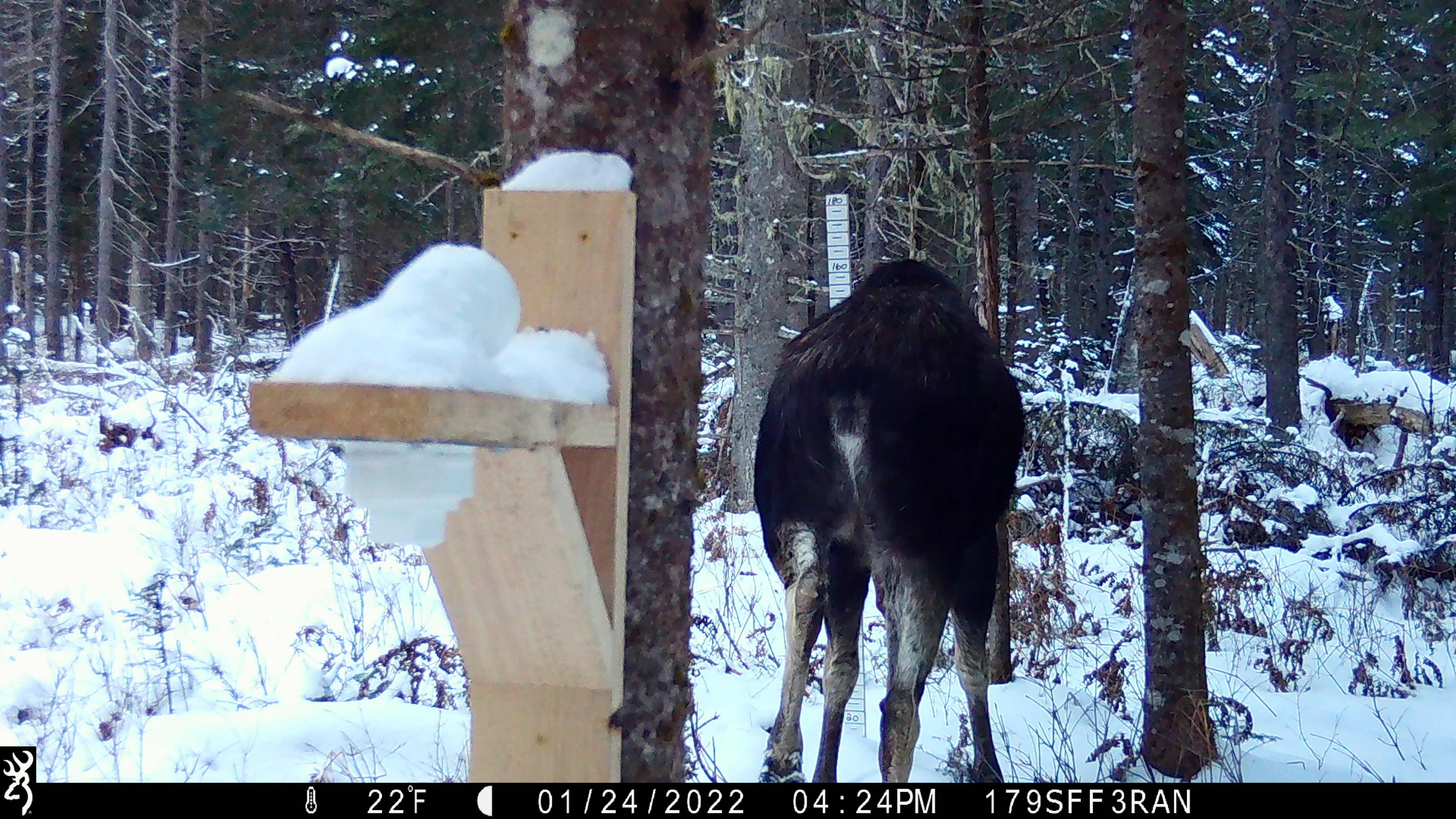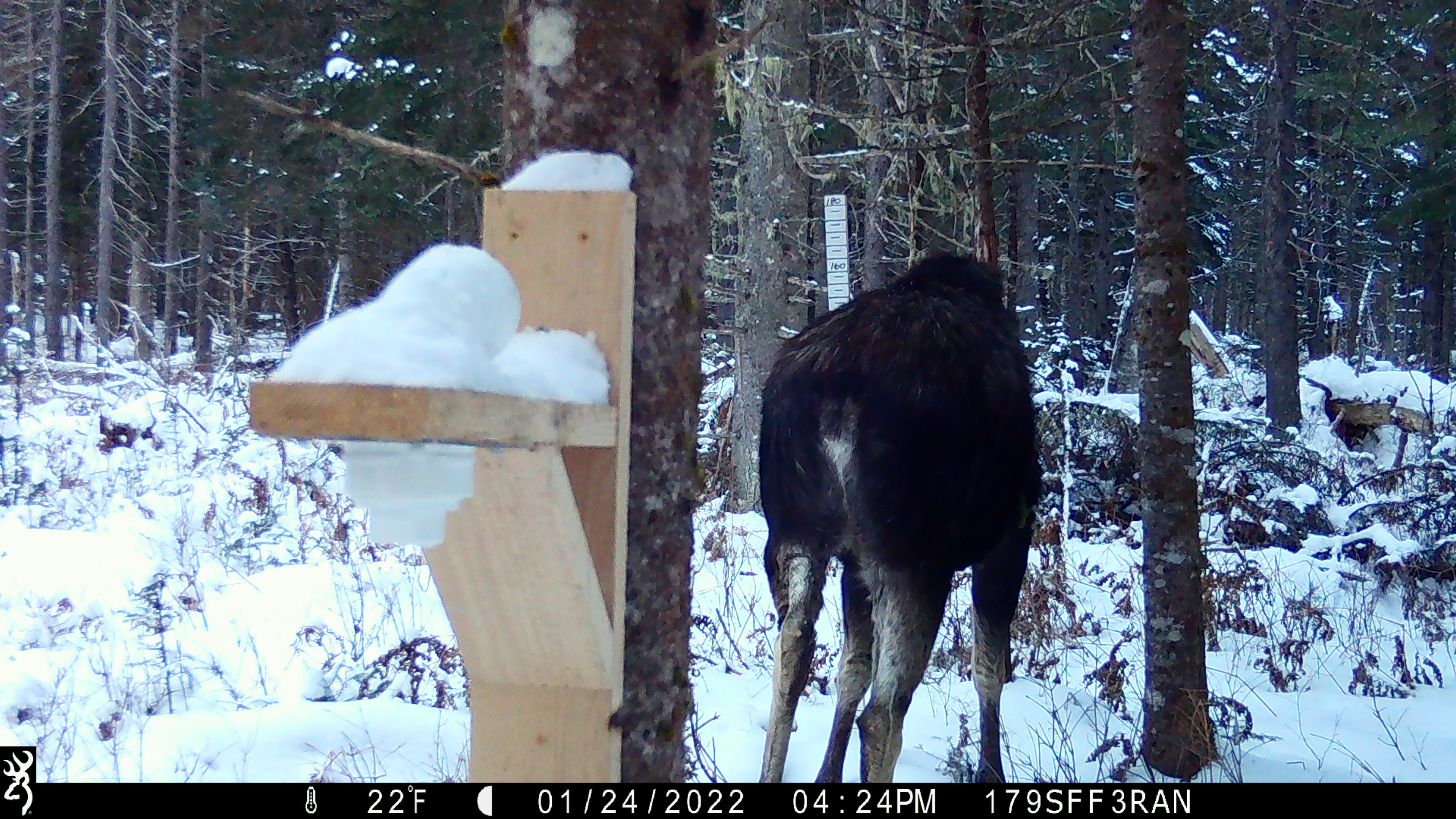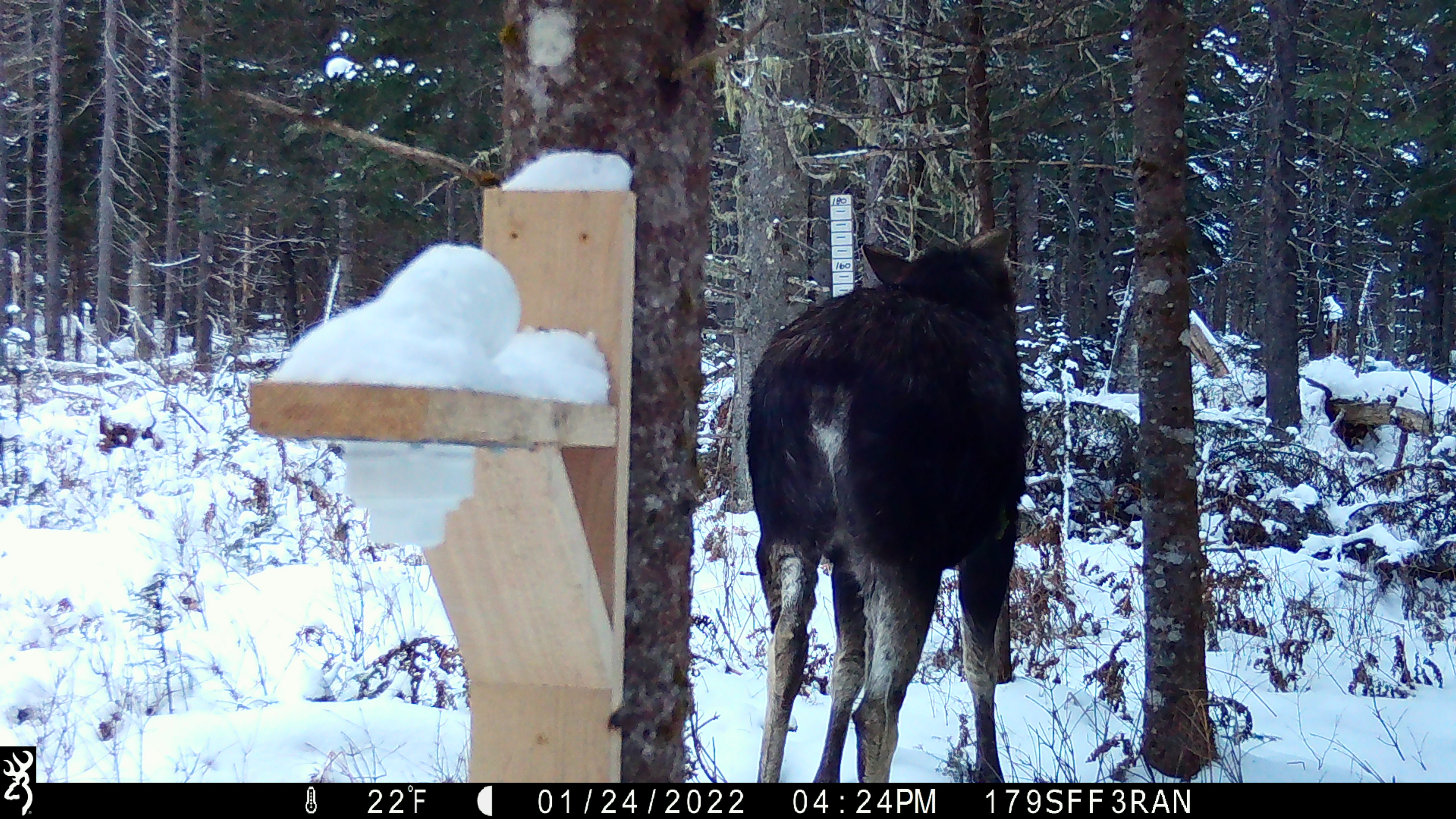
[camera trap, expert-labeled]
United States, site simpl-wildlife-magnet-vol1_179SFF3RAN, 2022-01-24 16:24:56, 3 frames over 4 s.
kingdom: Animalia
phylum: Chordata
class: Mammalia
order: Artiodactyla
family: Cervidae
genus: Alces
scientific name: Alces alces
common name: moose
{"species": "moose (Alces alces)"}